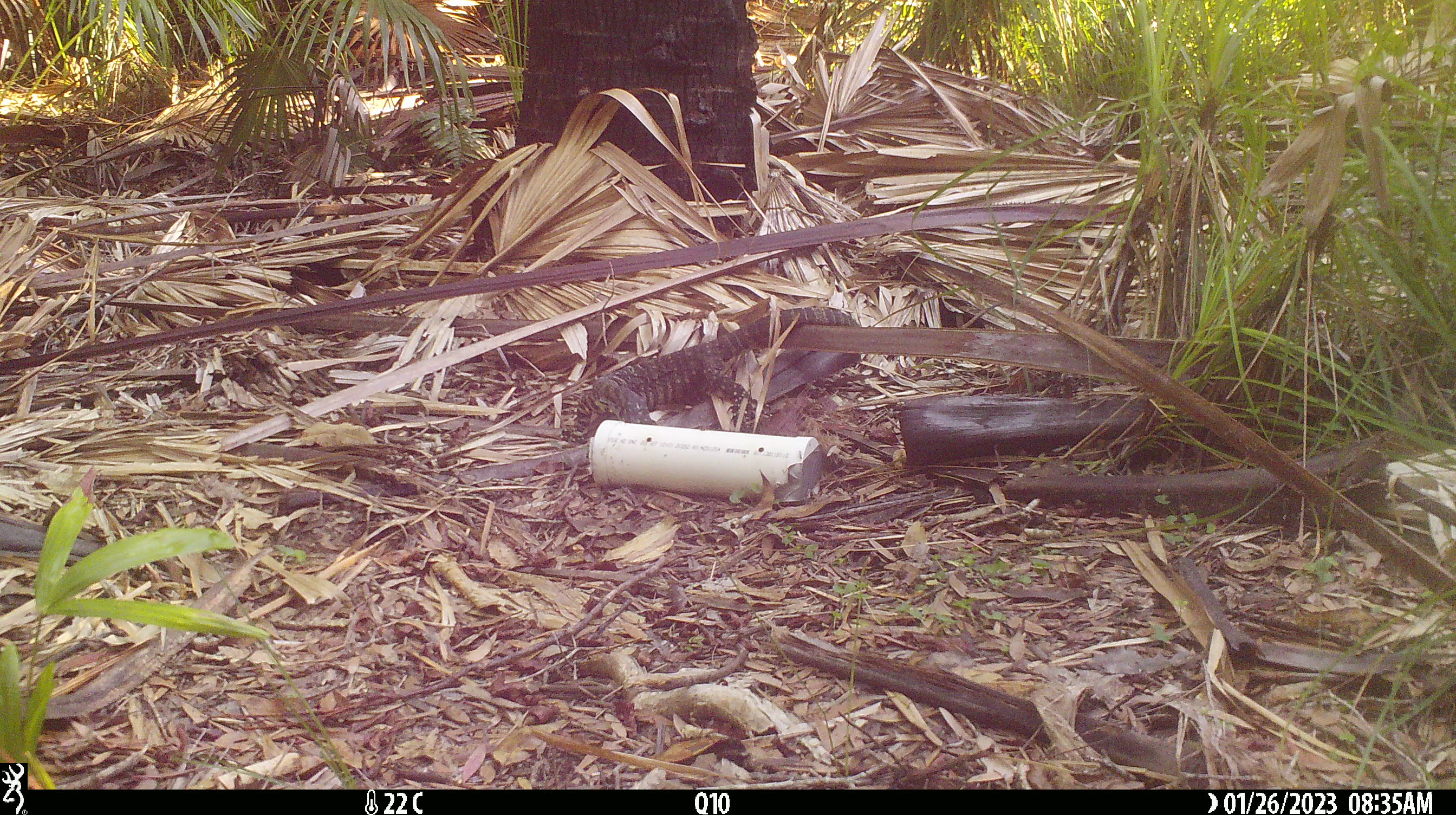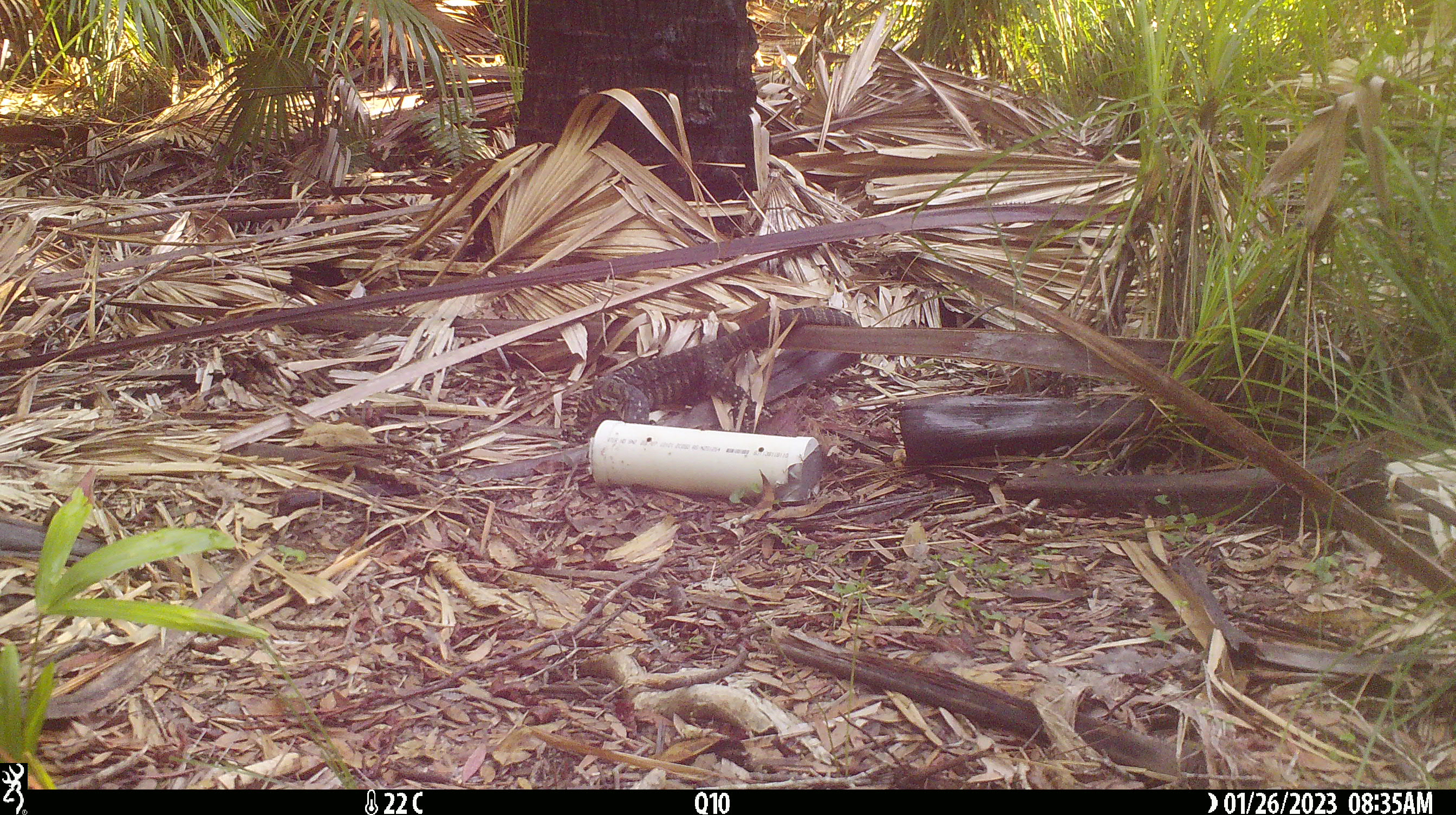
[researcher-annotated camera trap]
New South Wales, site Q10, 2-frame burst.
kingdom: Animalia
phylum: Chordata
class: Reptilia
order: Squamata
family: Varanidae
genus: Varanus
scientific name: Varanus varius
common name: lace monitor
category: goanna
Goanna (lace monitor) (Varanus varius).